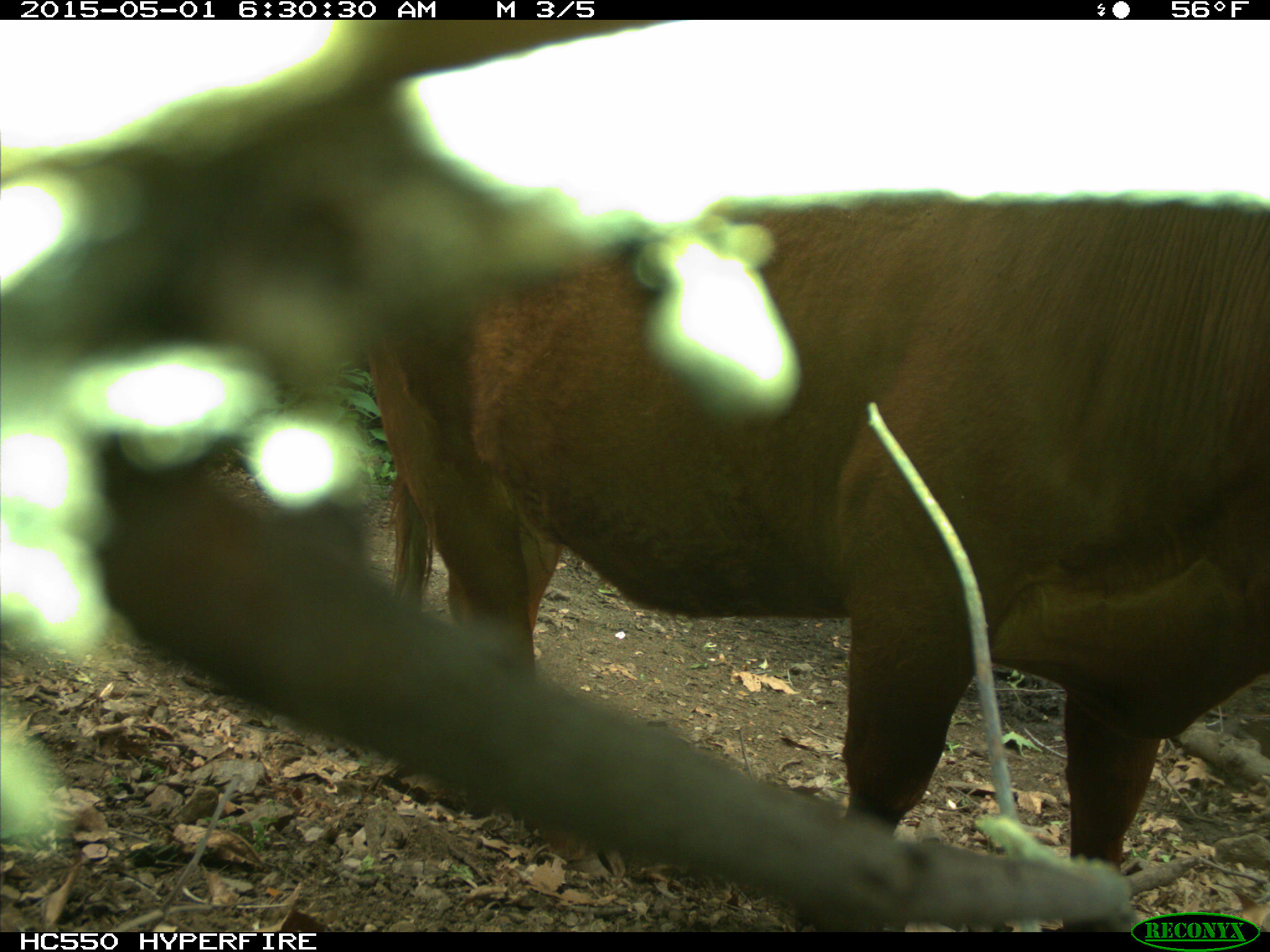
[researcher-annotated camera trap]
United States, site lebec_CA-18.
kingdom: Animalia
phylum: Chordata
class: Mammalia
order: Artiodactyla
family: Bovidae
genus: Bos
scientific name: Bos taurus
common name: domestic cow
Bos taurus (domestic cow).